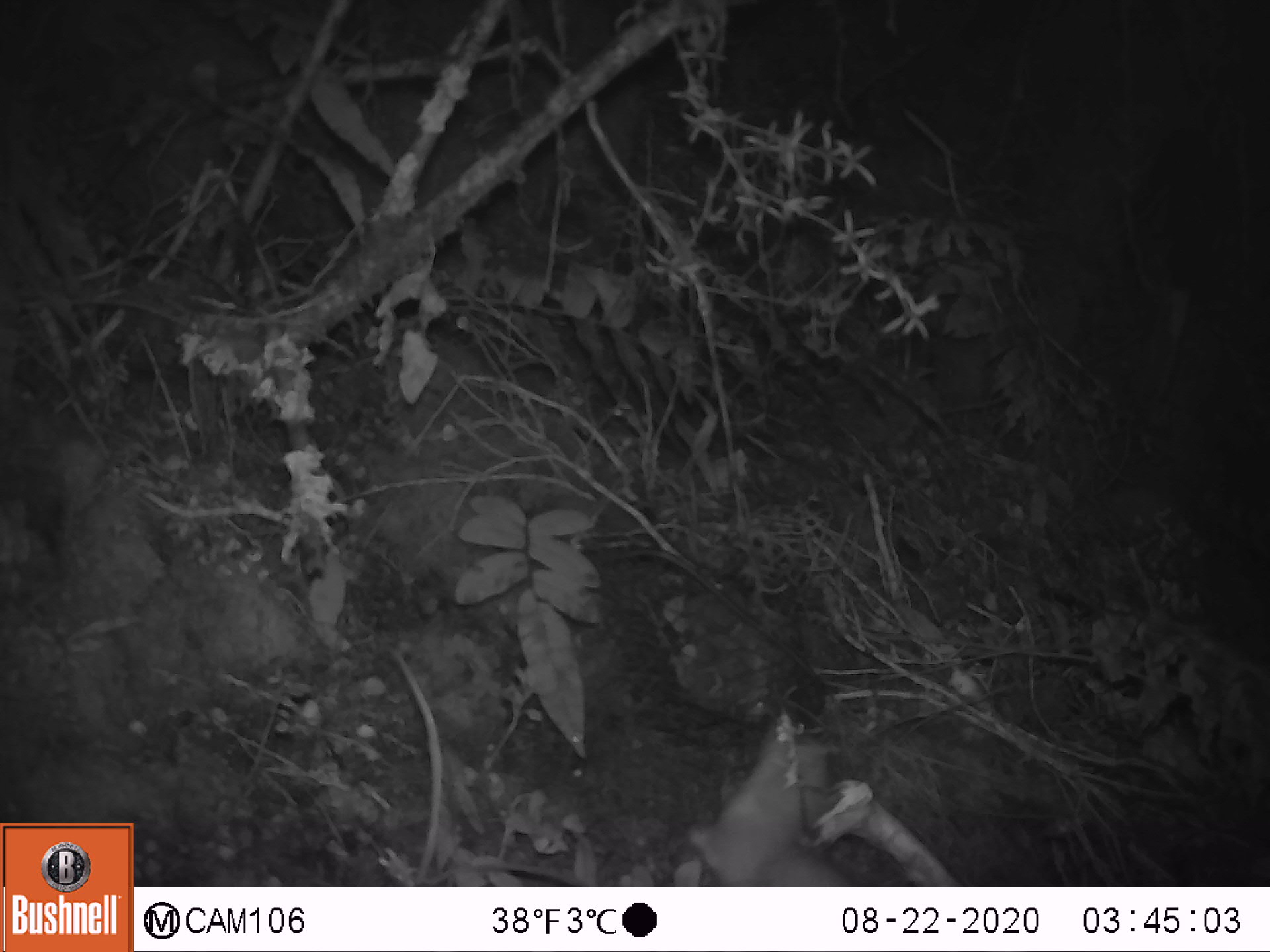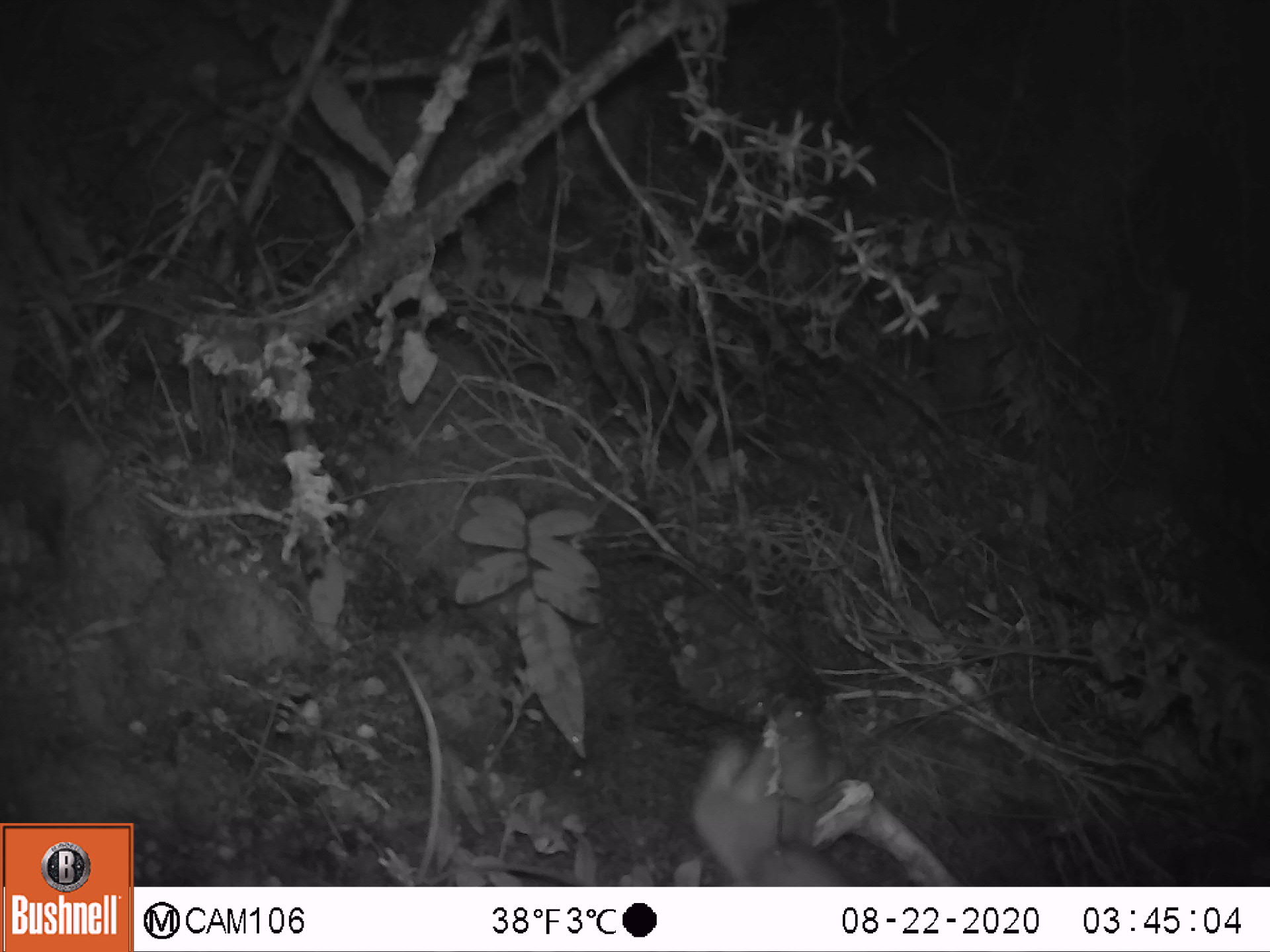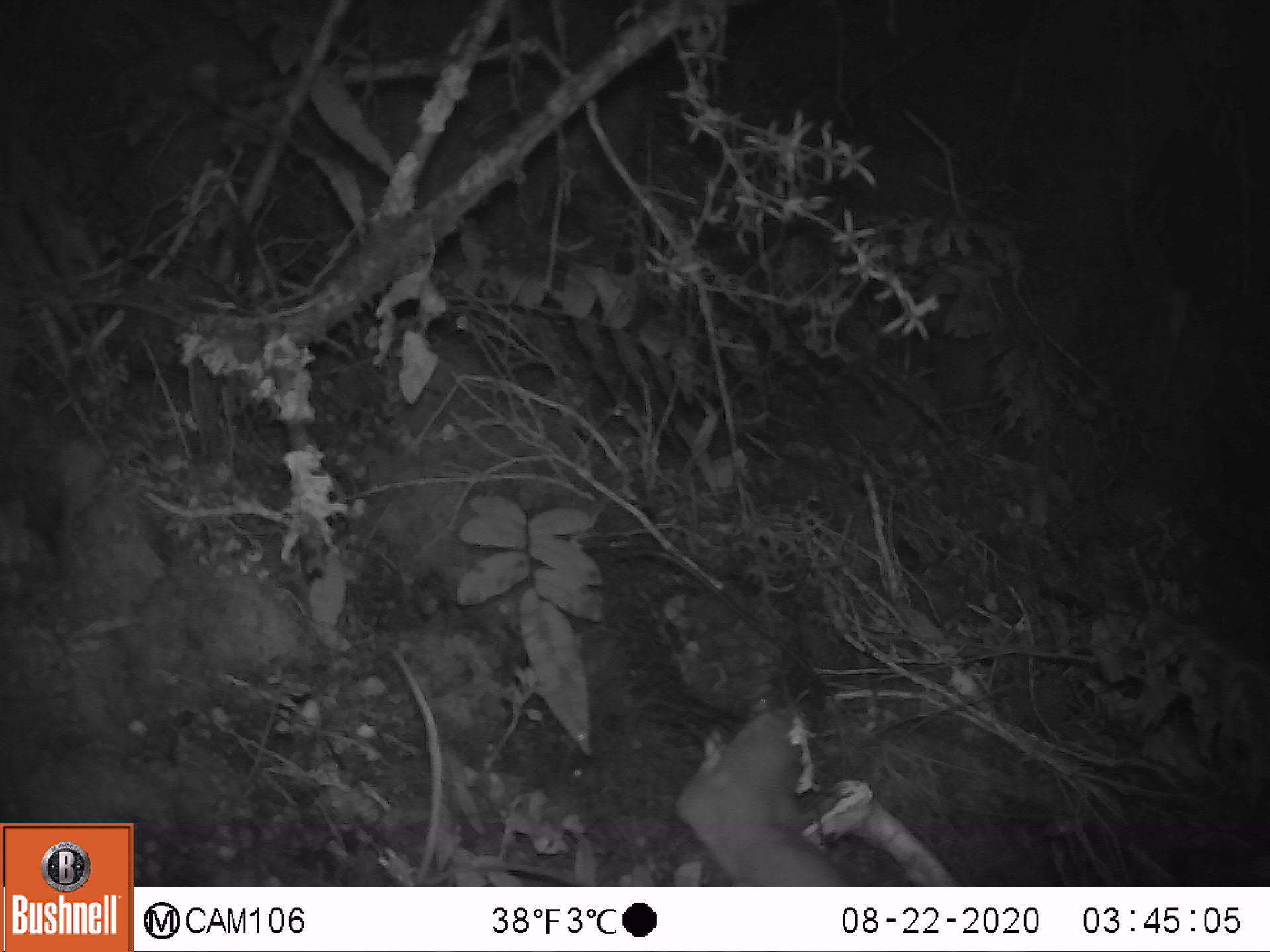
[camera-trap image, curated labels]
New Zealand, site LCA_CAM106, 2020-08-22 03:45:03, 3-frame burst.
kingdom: Animalia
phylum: Chordata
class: Mammalia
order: Carnivora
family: Mustelidae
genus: Mustela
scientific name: Mustela erminea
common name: stoat